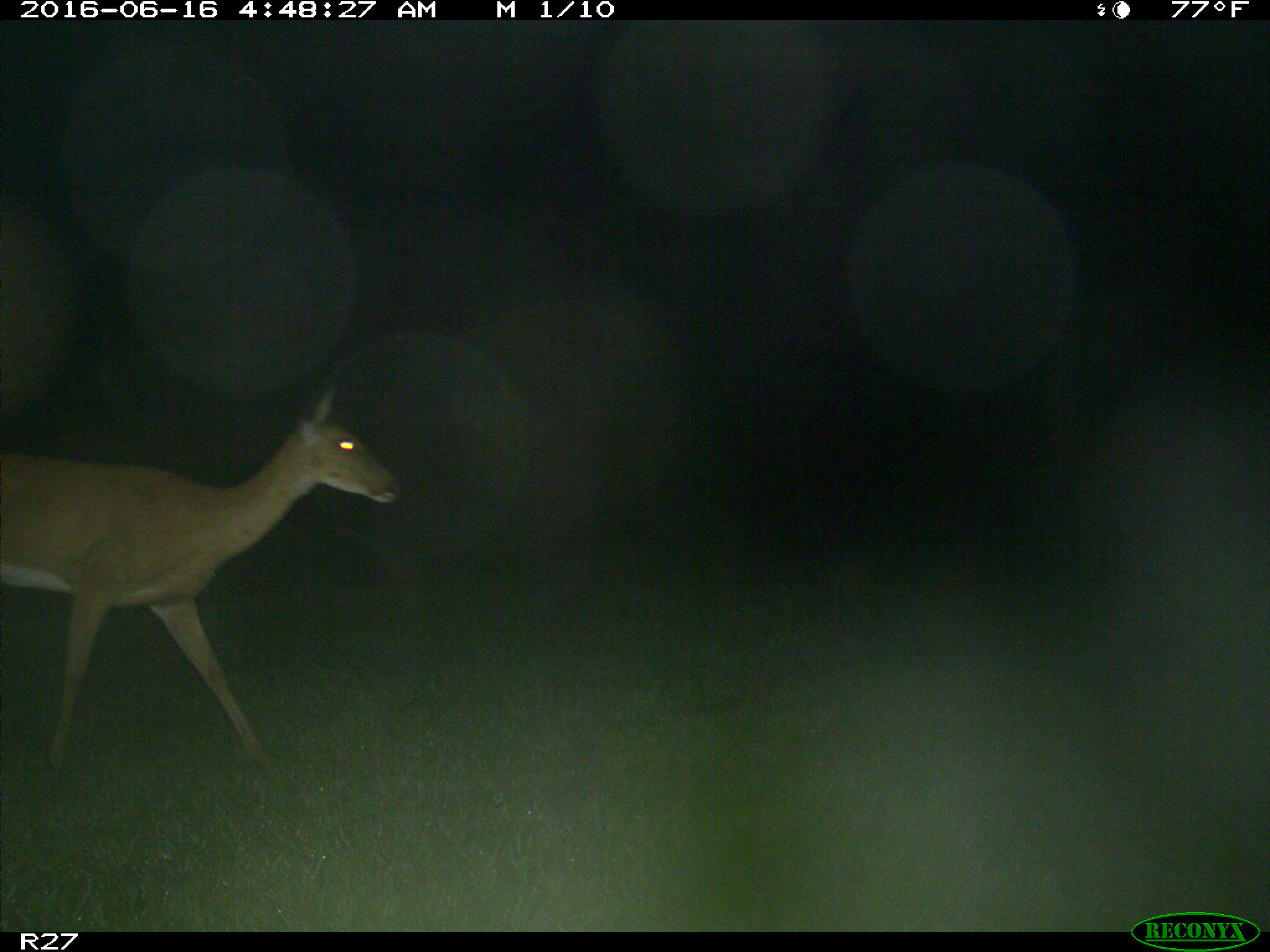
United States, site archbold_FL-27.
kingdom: Animalia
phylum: Chordata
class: Mammalia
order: Artiodactyla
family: Cervidae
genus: Odocoileus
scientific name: Odocoileus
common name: deer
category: unidentified deer